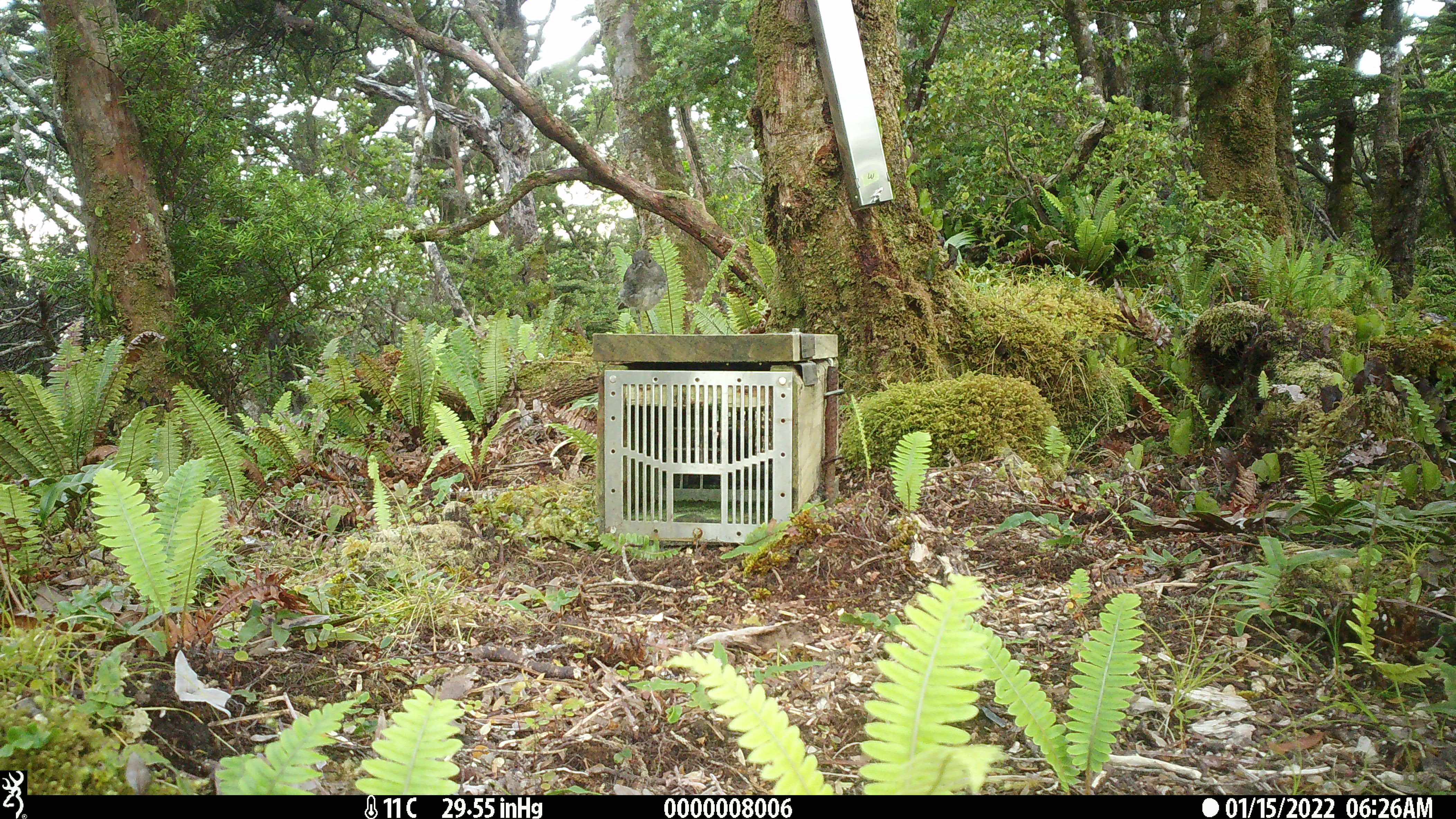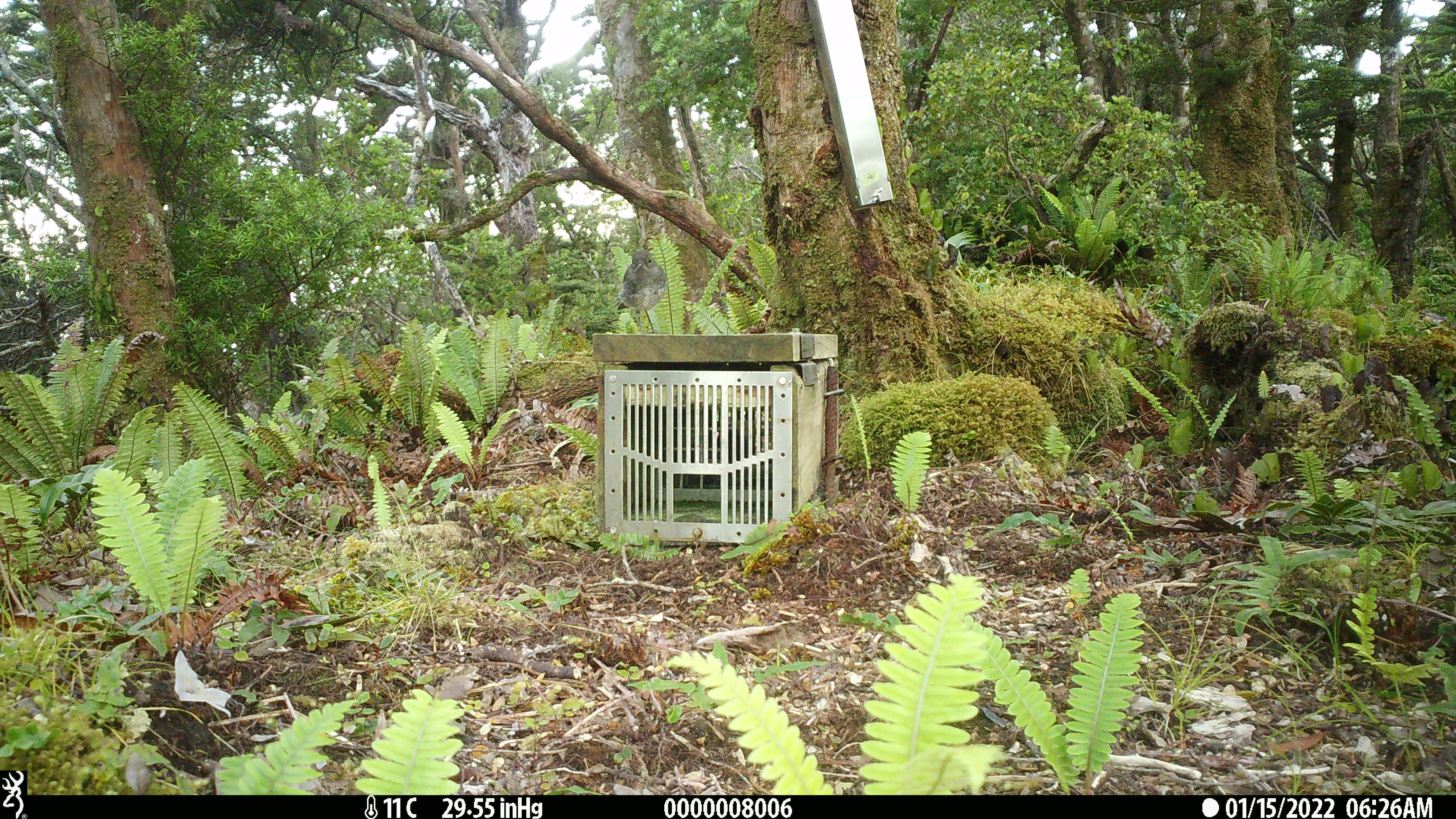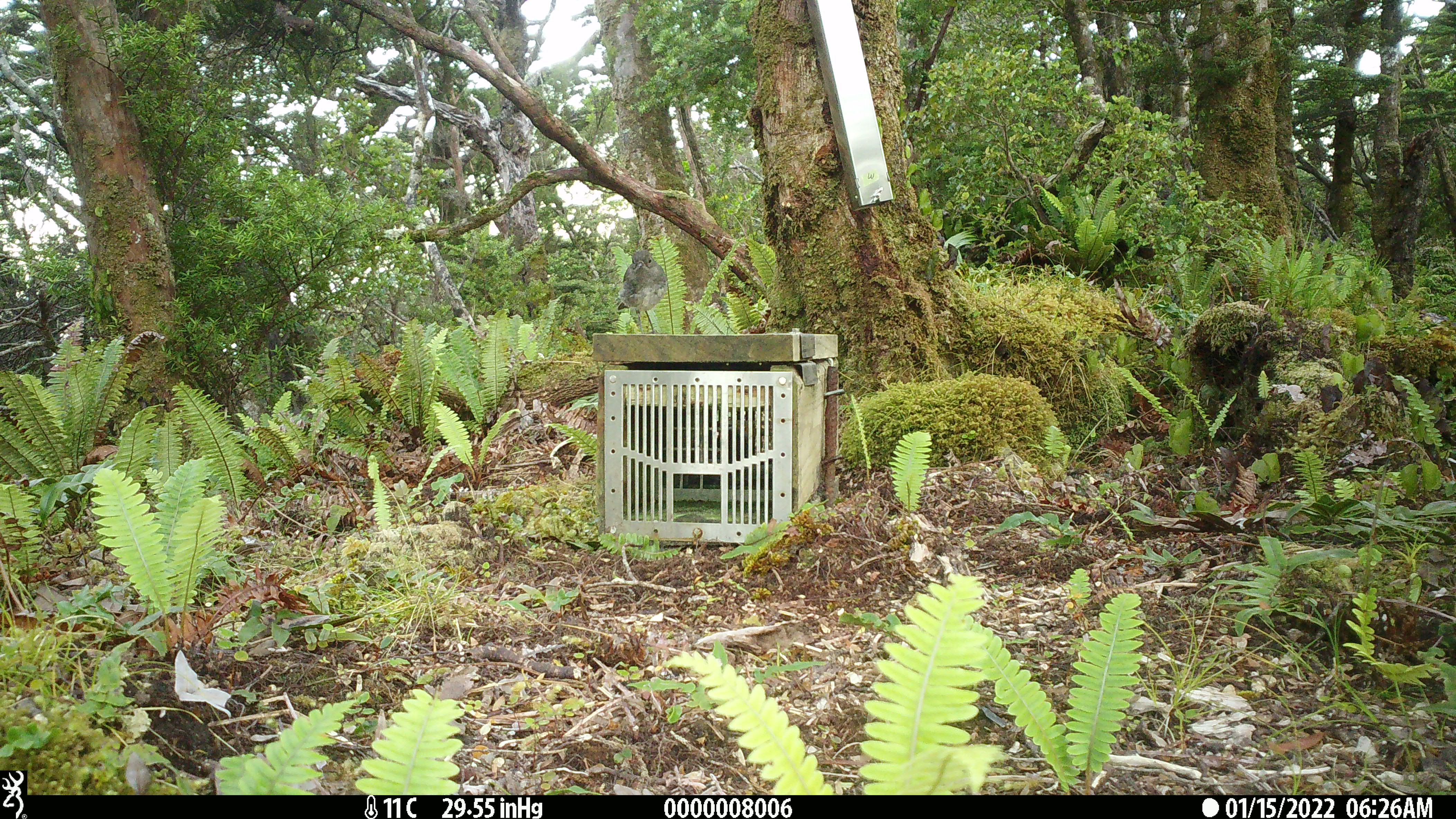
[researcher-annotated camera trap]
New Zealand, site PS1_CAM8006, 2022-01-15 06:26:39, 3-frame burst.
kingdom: Animalia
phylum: Chordata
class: Aves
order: Passeriformes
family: Petroicidae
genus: Petroica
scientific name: Petroica australis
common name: new zealand robin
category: robin